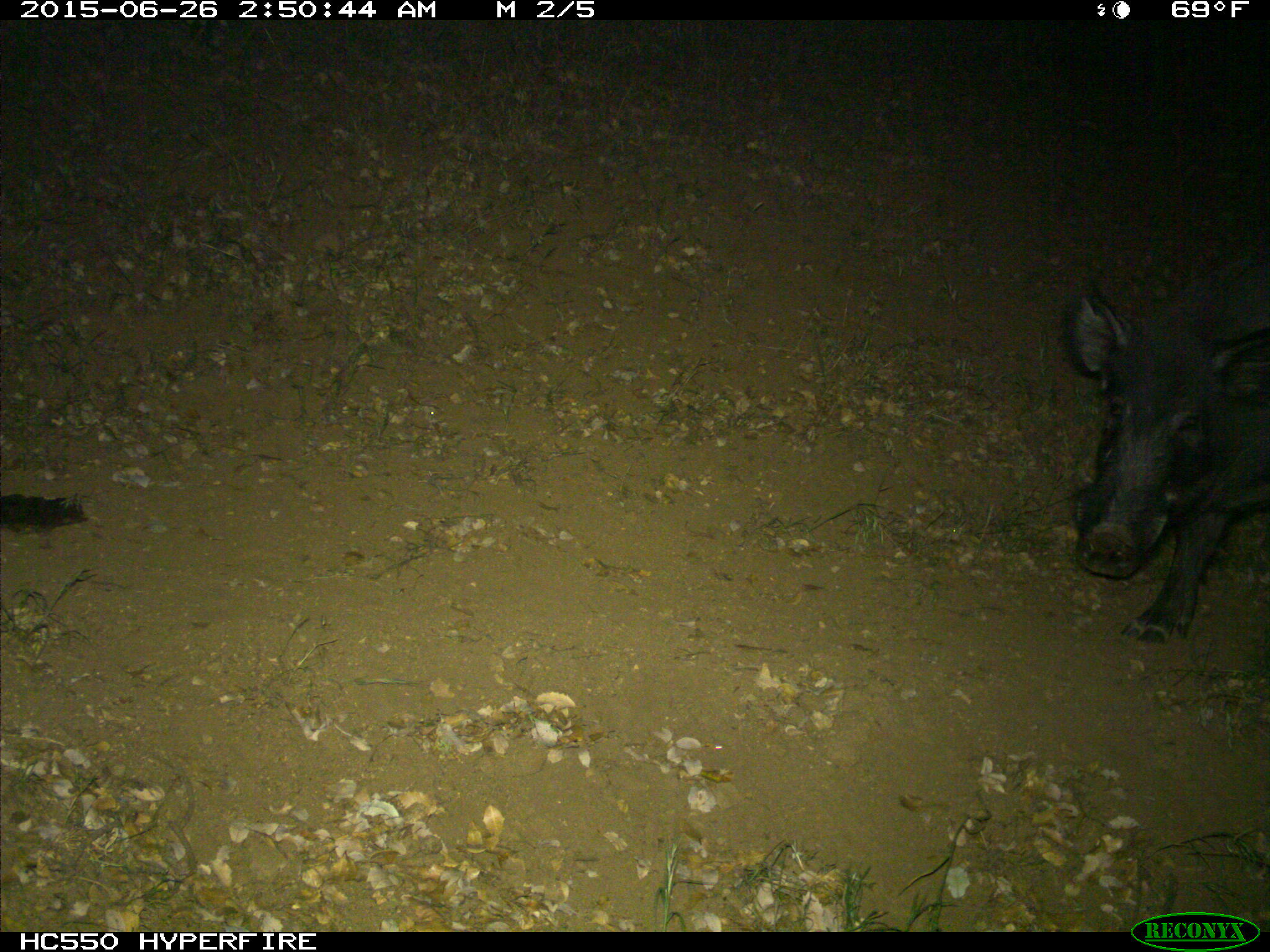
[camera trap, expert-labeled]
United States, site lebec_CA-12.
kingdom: Animalia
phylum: Chordata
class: Mammalia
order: Artiodactyla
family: Suidae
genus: Sus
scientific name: Sus scrofa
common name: wild boar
Sus scrofa (wild boar).